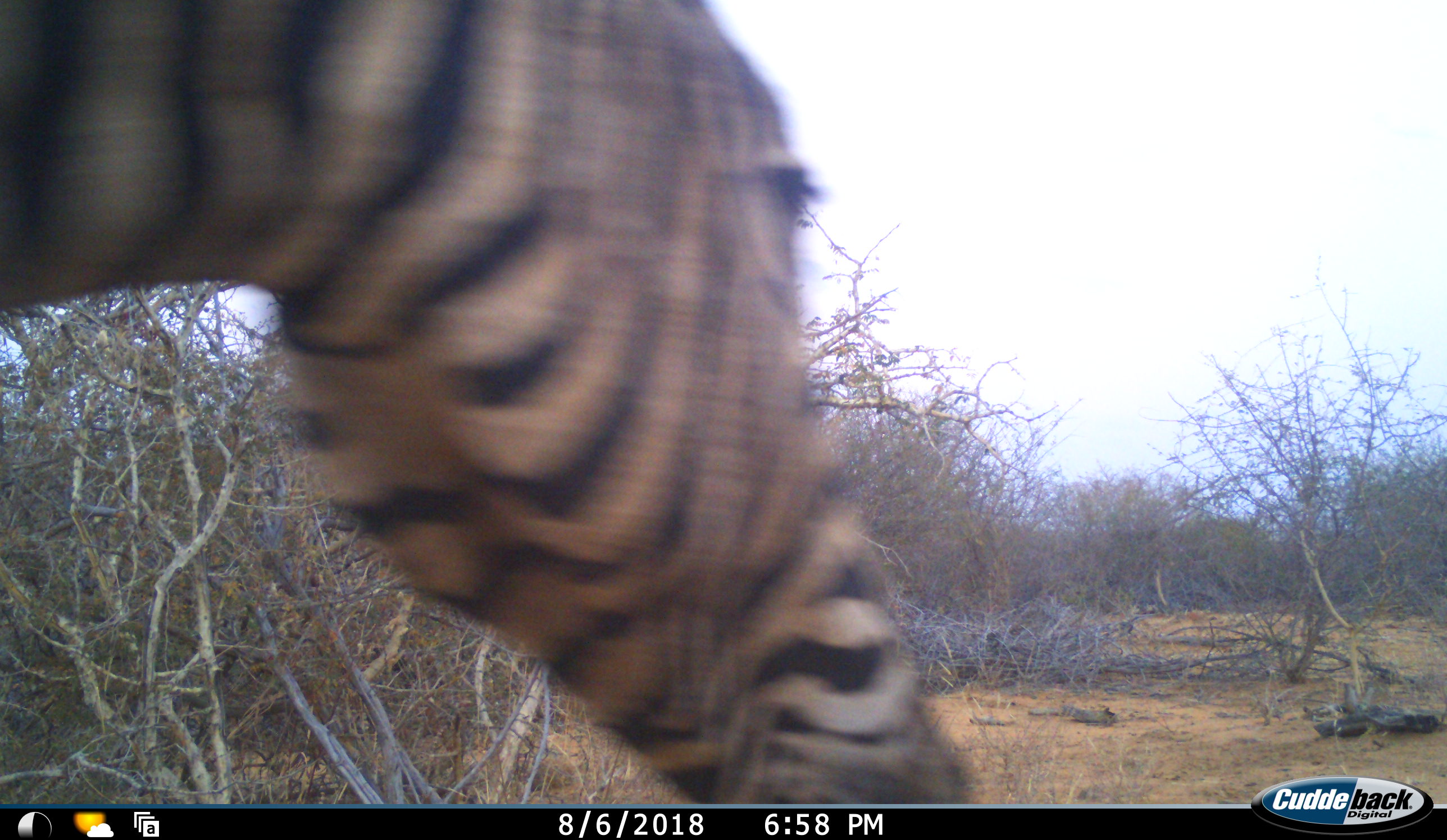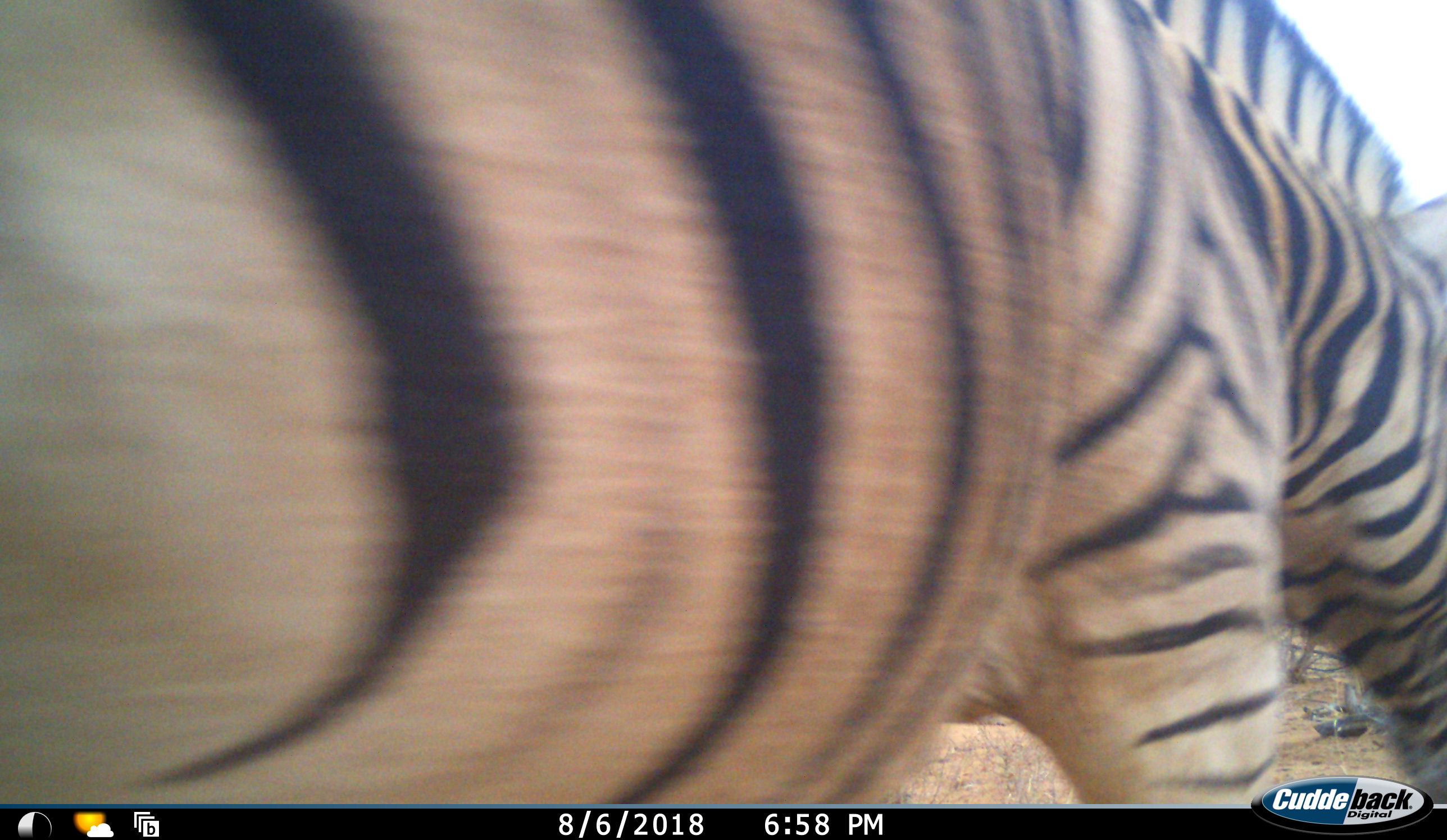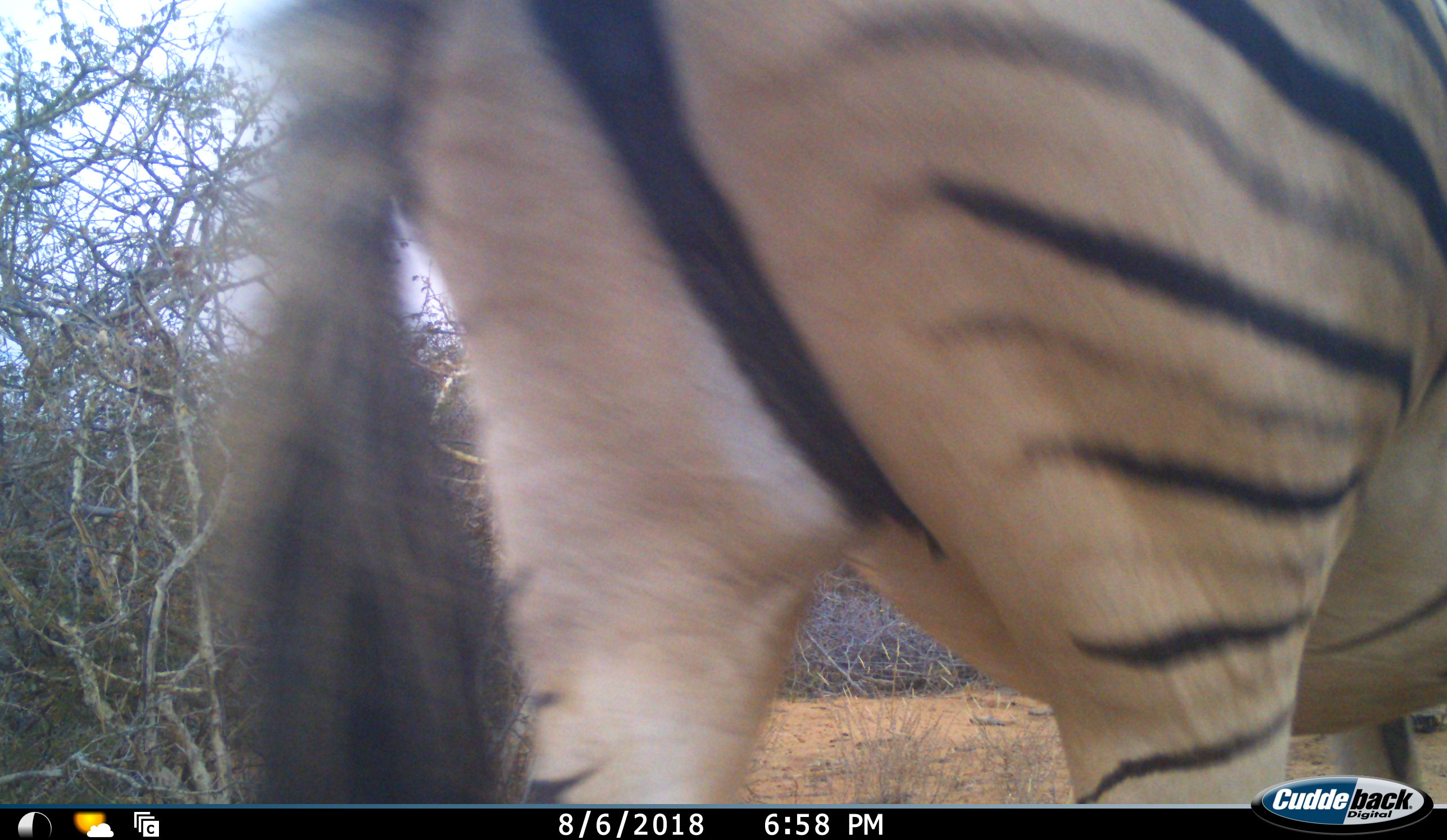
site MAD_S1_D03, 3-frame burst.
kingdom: Animalia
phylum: Chordata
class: Mammalia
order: Perissodactyla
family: Equidae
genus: Equus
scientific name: Equus quagga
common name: plains zebra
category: zebraplains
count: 1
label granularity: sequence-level